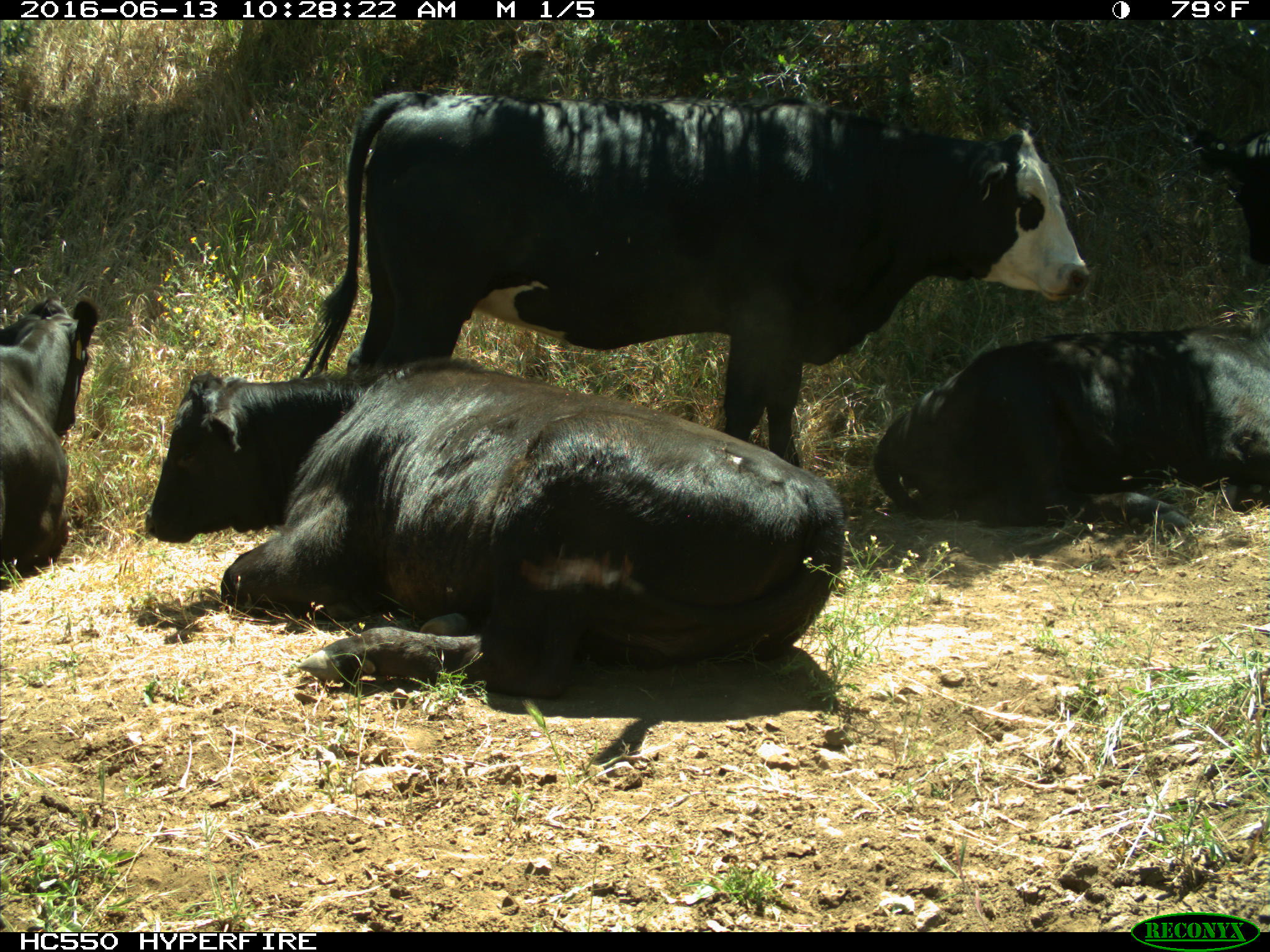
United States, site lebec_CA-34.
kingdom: Animalia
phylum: Chordata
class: Mammalia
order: Artiodactyla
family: Bovidae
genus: Bos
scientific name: Bos taurus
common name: domestic cow